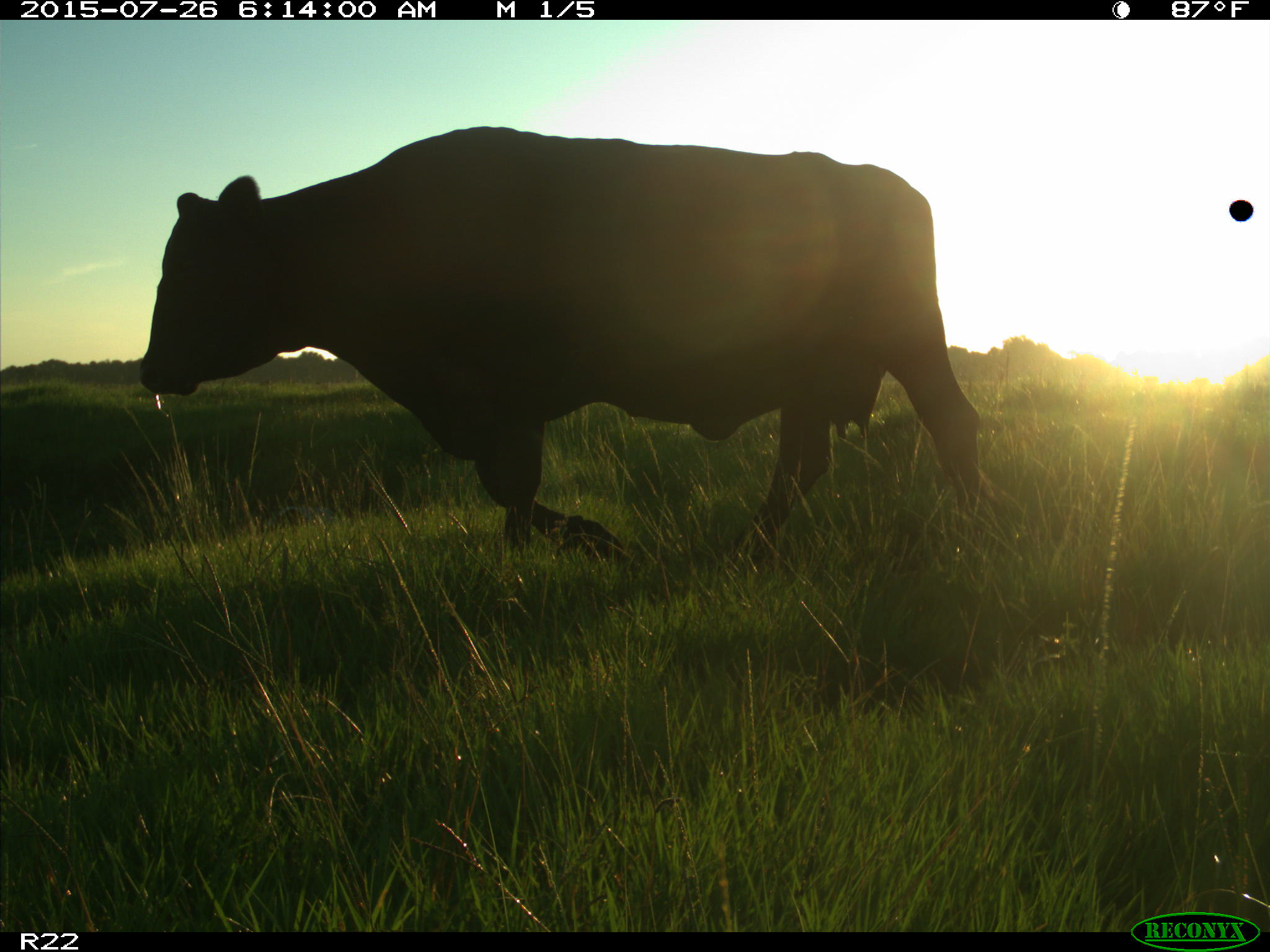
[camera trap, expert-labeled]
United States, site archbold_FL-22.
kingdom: Animalia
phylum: Chordata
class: Mammalia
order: Artiodactyla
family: Bovidae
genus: Bos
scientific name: Bos taurus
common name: domestic cow